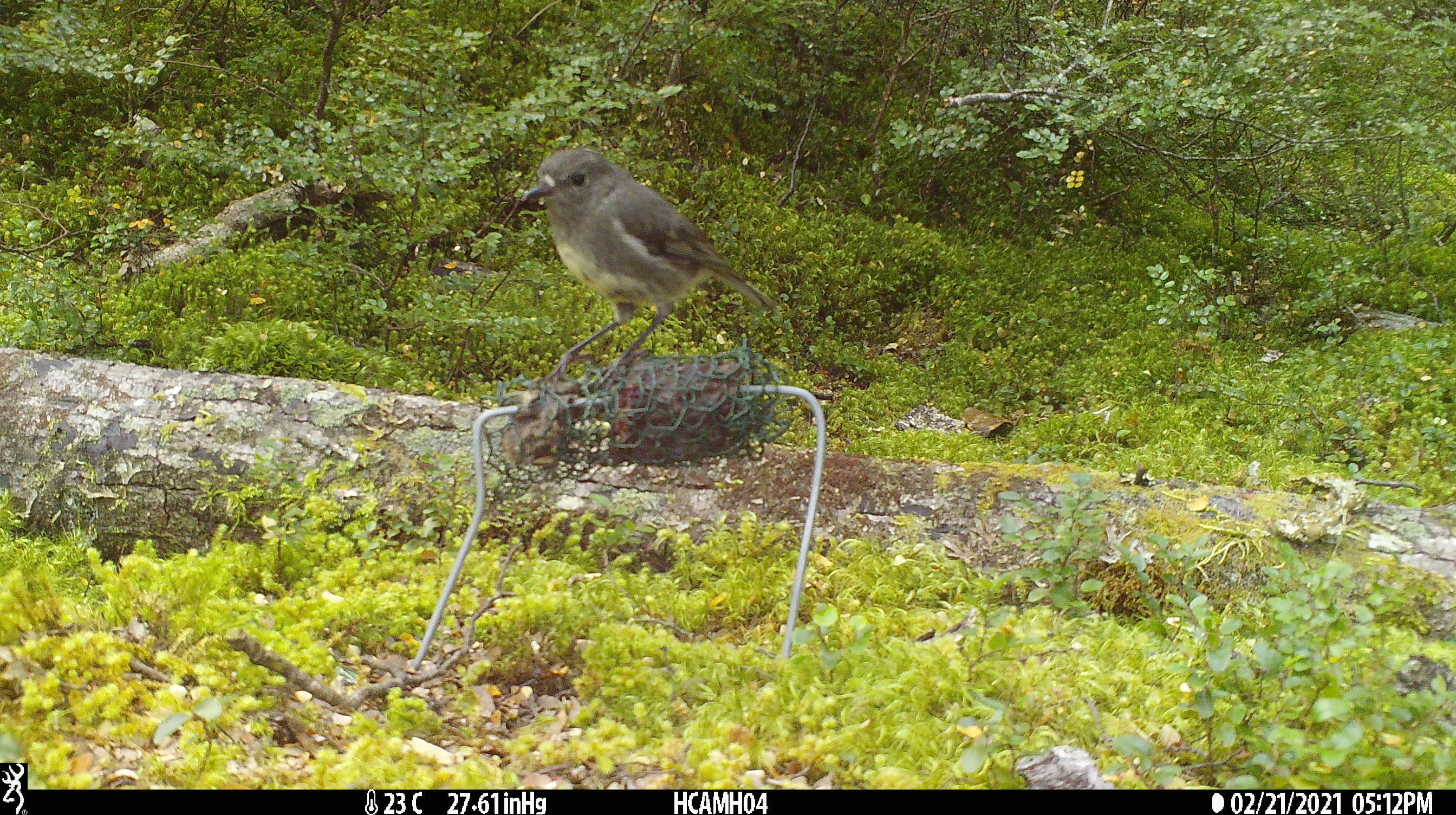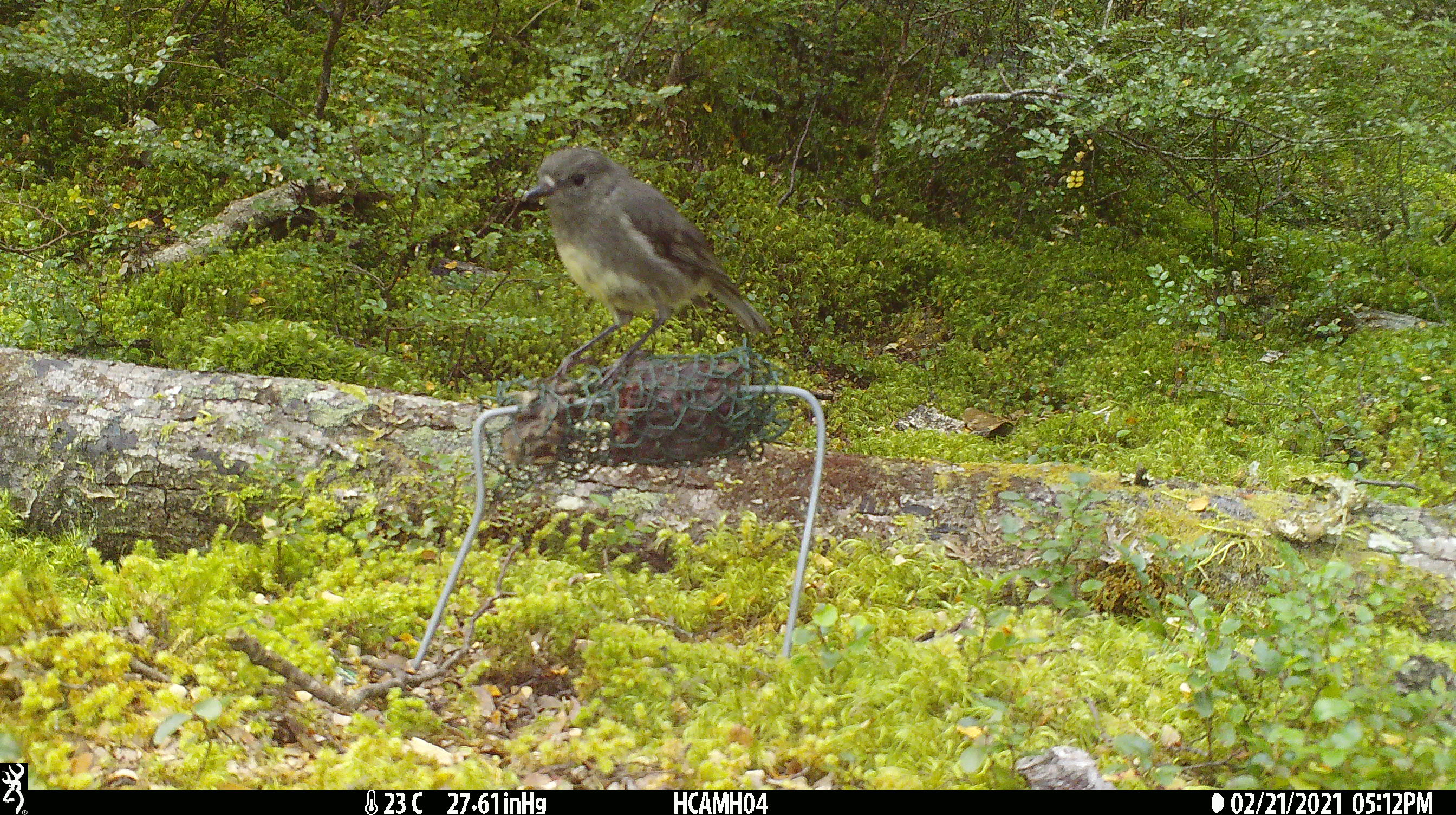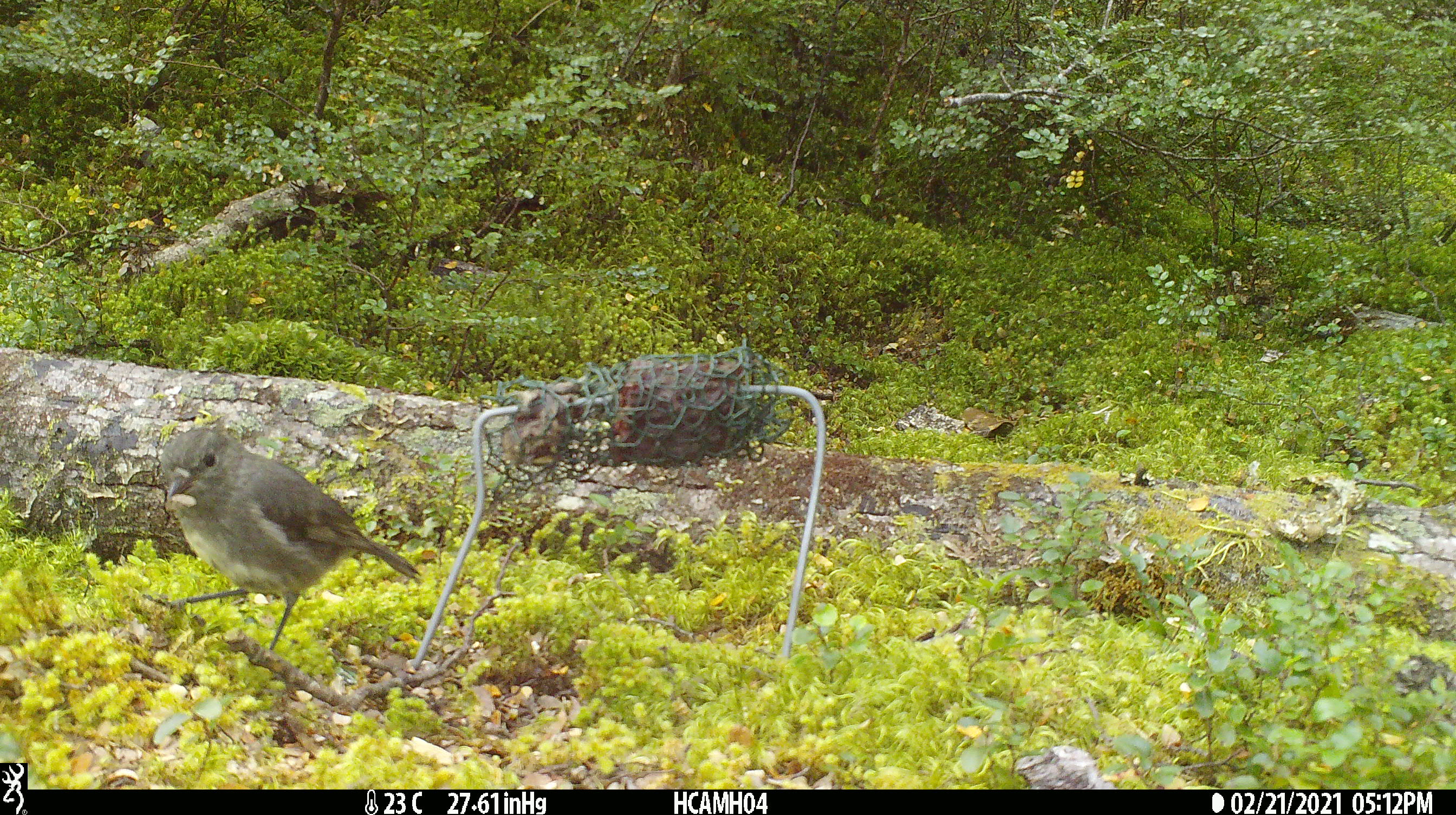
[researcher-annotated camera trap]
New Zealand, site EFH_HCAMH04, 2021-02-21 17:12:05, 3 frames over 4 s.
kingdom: Animalia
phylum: Chordata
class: Aves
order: Passeriformes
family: Petroicidae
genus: Petroica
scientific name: Petroica australis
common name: new zealand robin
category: robin